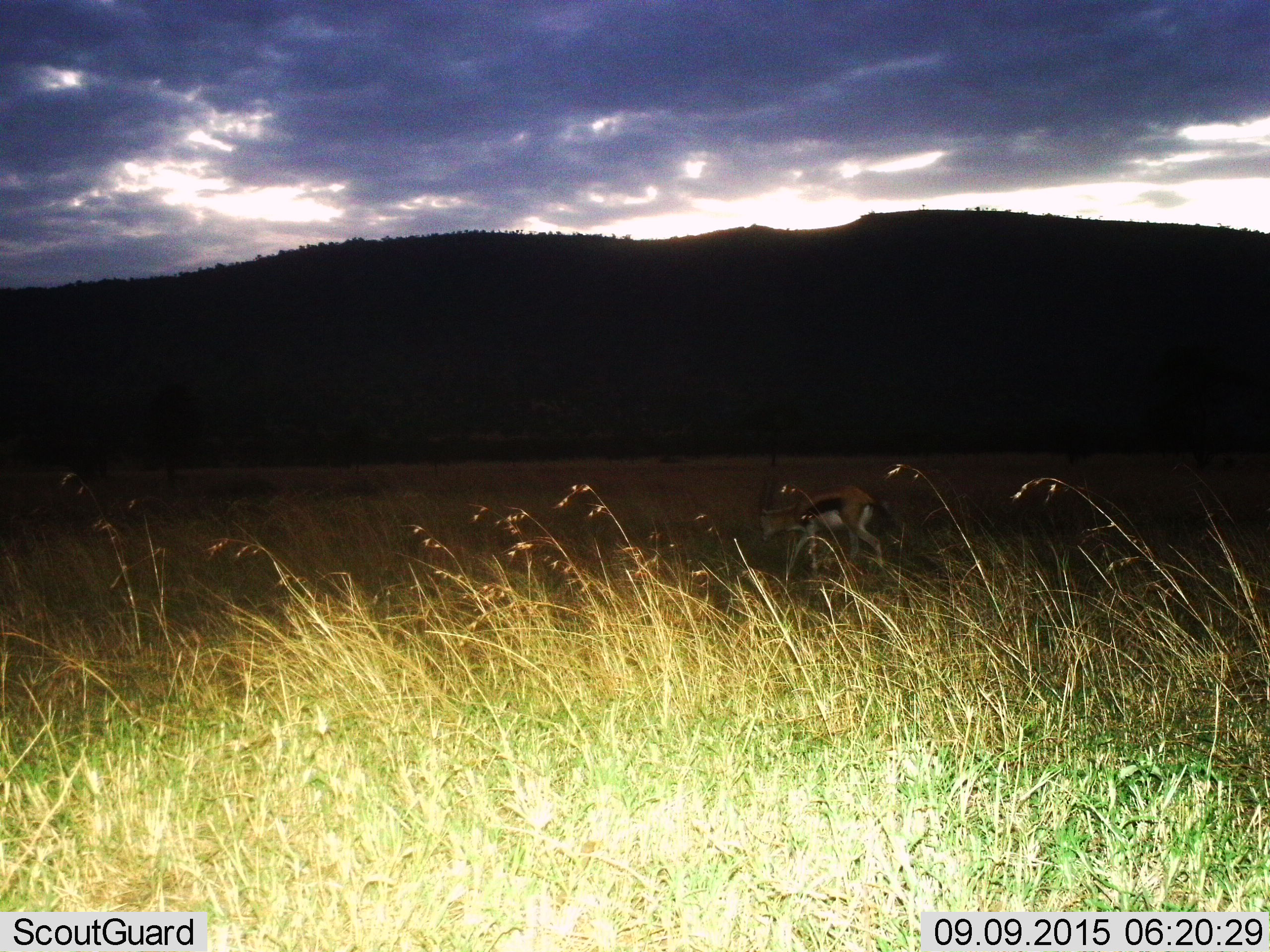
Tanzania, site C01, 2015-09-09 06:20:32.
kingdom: Animalia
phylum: Chordata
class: Mammalia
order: Artiodactyla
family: Bovidae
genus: Eudorcas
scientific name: Eudorcas thomsonii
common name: thomson's gazelle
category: gazellethomsons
Gazellethomsons (thomson's gazelle) (Eudorcas thomsonii), count 1. Behavior (volunteer vote fractions): standing 29%, resting 0%, moving 65%, interacting 0%. Young present (vote fraction): 0%. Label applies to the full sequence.